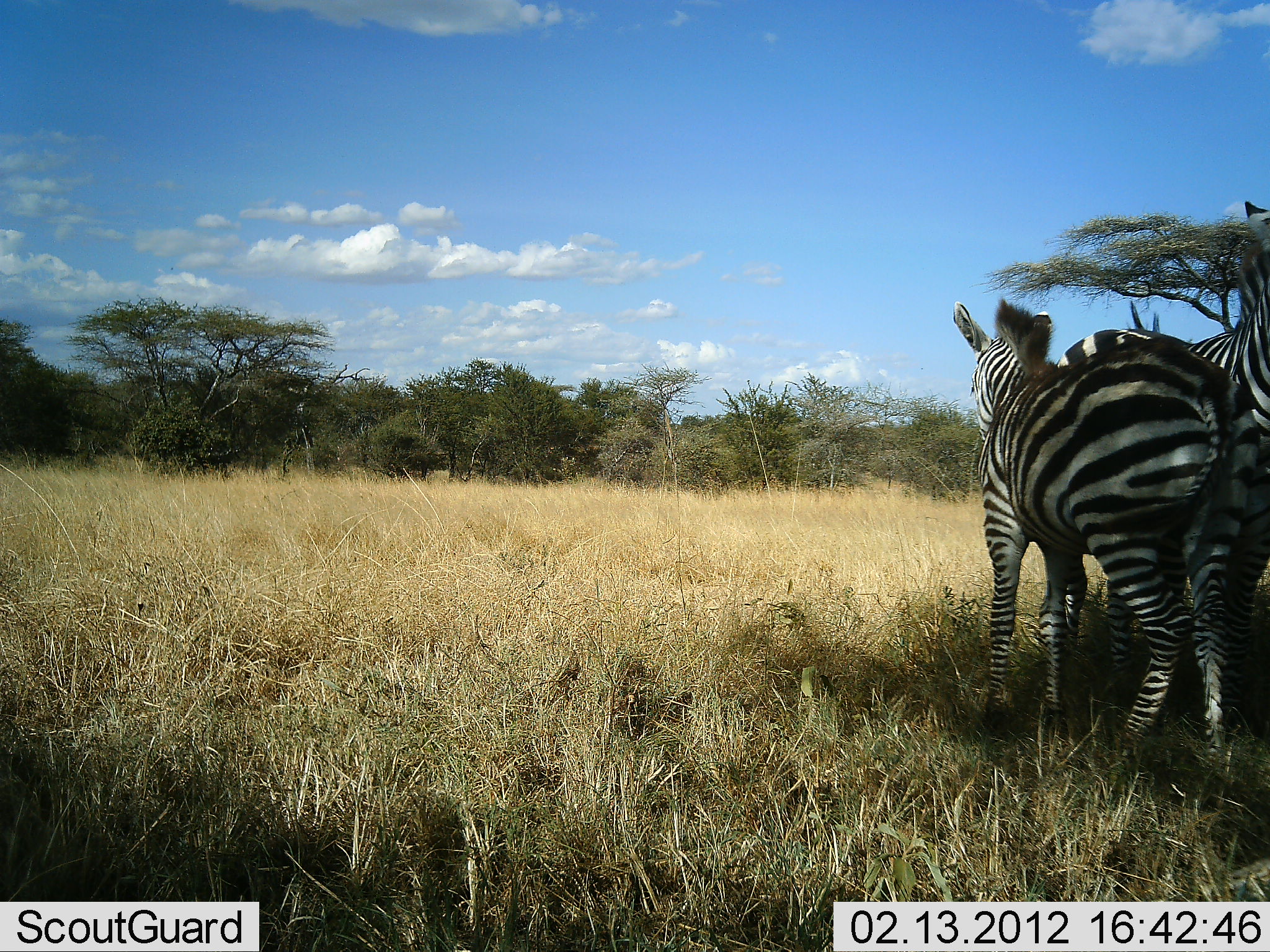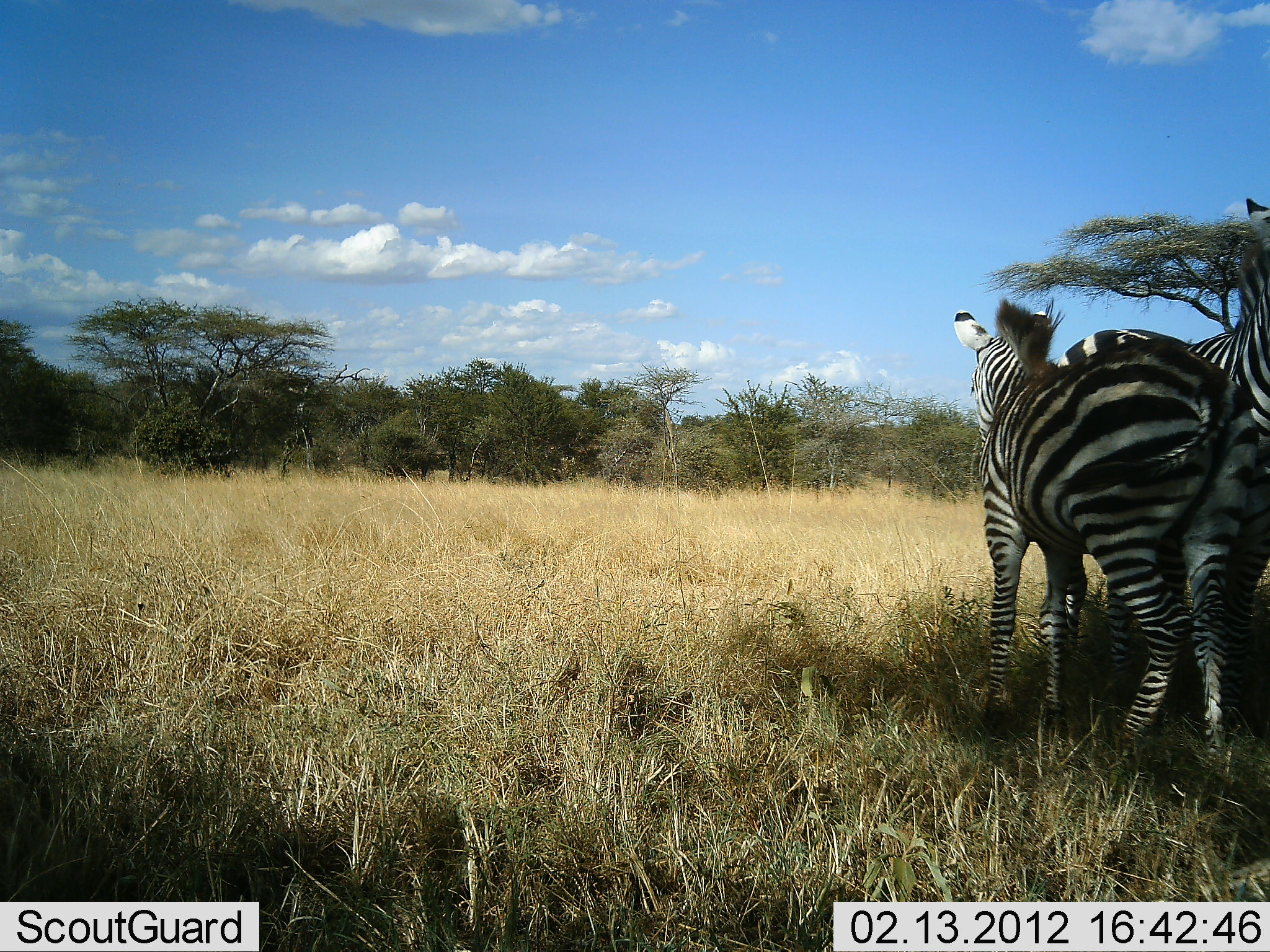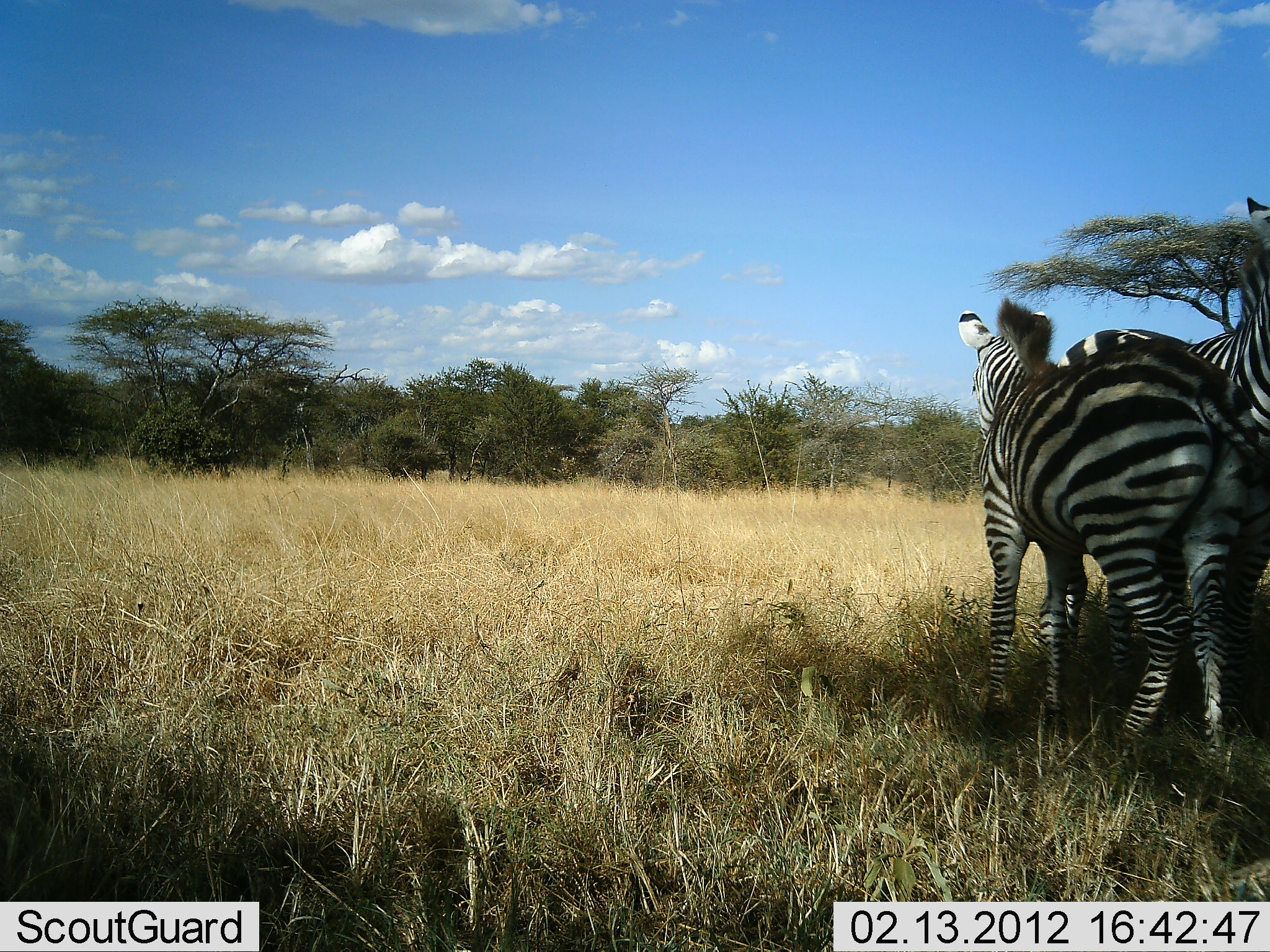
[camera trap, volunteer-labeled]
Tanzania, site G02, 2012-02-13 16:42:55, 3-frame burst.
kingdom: Animalia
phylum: Chordata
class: Mammalia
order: Perissodactyla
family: Equidae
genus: Equus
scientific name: Equus quagga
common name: plains zebra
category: zebra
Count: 2.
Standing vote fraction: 95%.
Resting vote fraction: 5%.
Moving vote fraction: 0%.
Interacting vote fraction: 14%.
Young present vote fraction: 14%.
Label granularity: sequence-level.